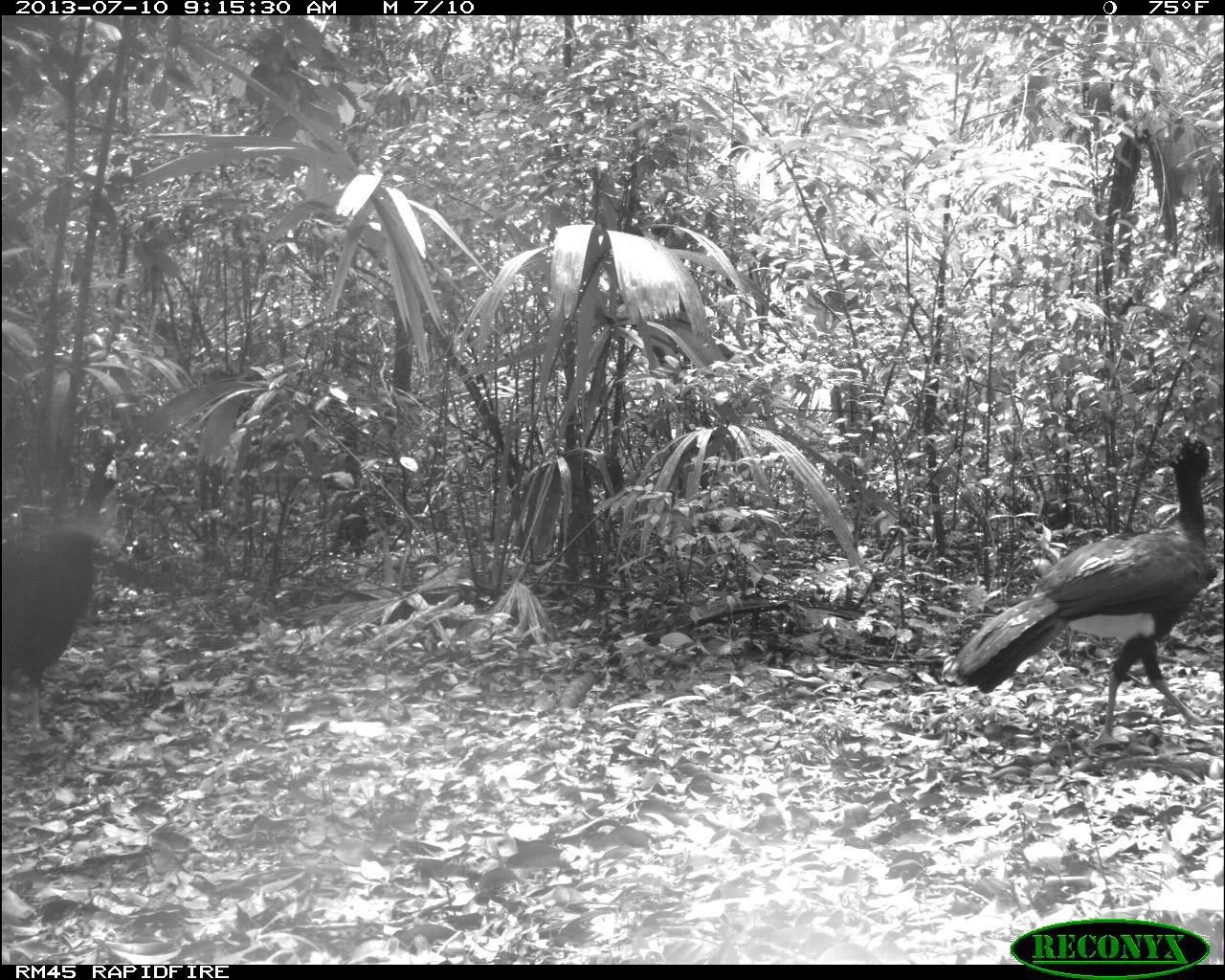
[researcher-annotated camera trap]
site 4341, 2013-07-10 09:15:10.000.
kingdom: Animalia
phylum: Chordata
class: Aves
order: Galliformes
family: Cracidae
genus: Crax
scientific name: Crax rubra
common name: great curassow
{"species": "Crax rubra (great curassow)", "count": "2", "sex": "male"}